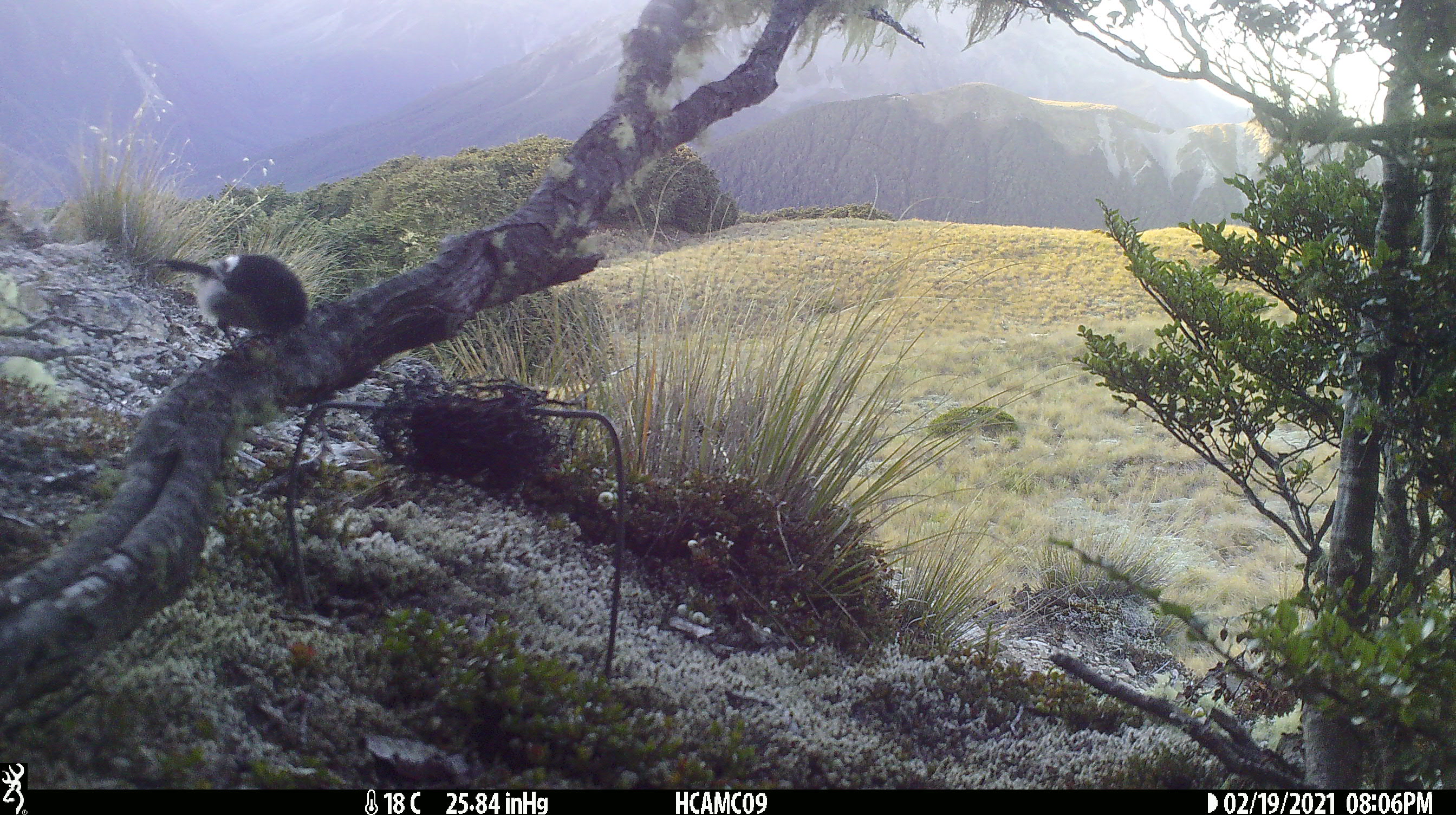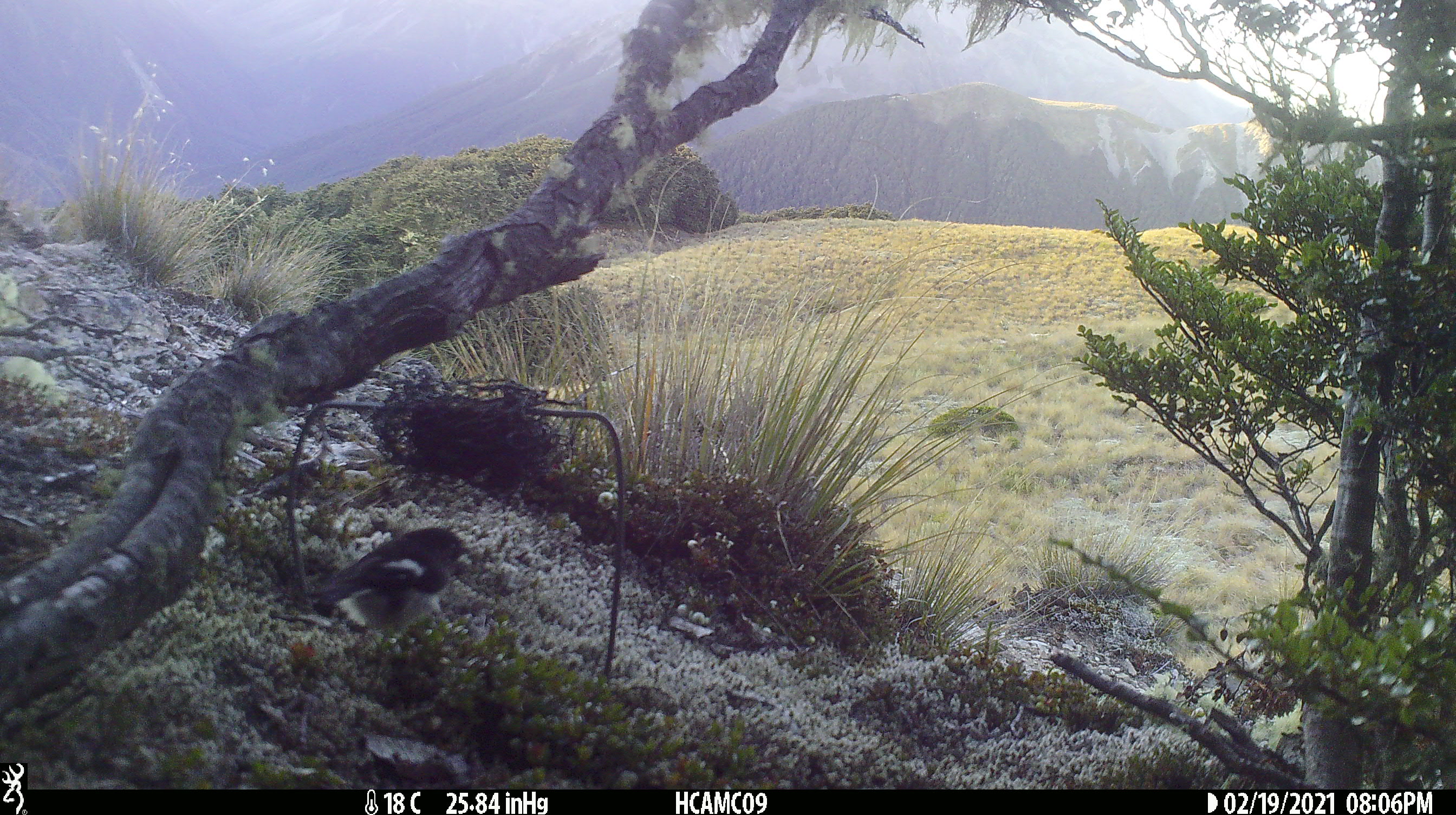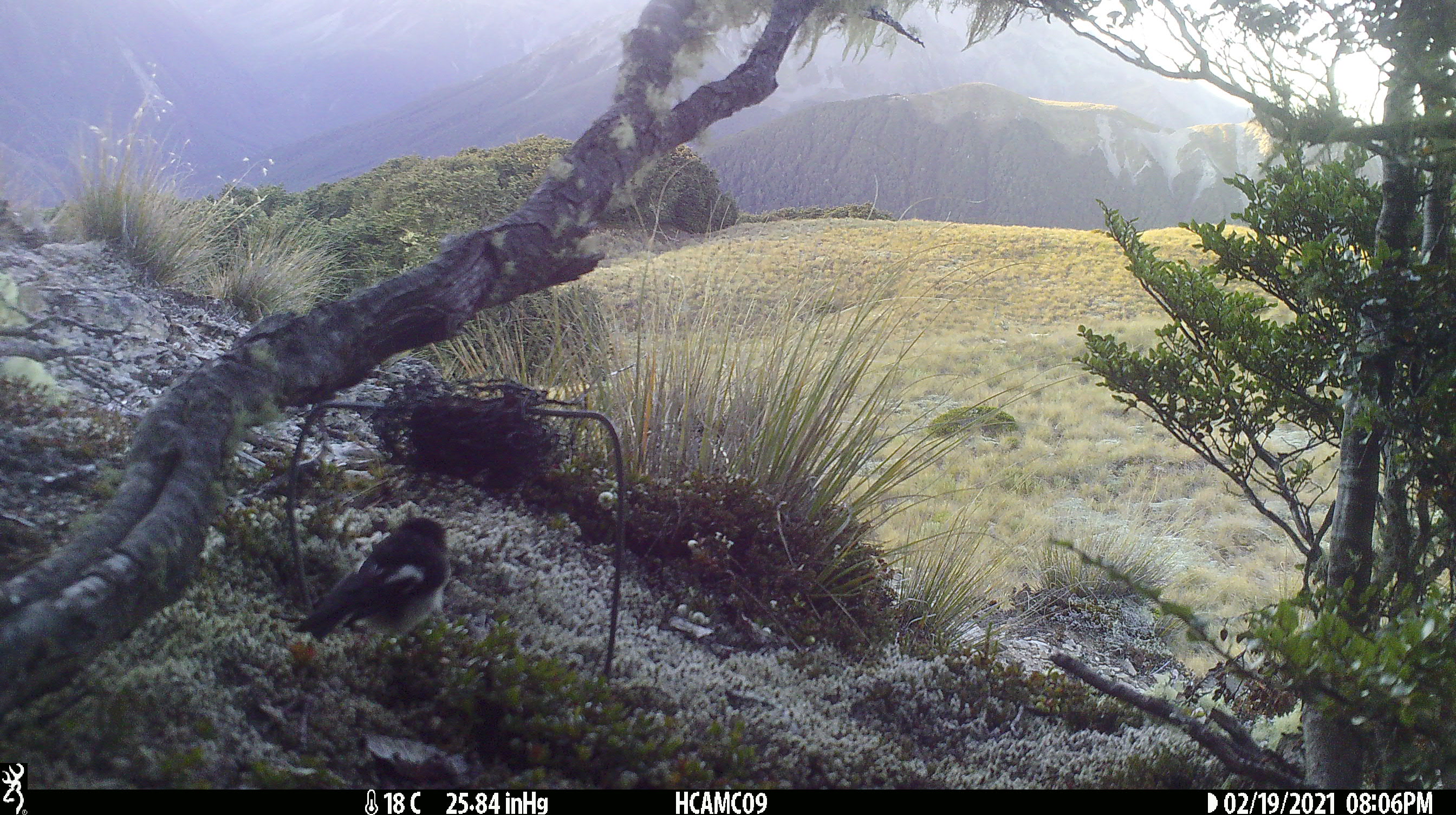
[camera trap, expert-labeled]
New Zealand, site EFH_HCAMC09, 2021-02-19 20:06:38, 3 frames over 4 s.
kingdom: Animalia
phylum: Chordata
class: Aves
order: Passeriformes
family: Petroicidae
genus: Petroica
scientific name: Petroica macrocephala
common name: tomtit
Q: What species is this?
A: Tomtit (Petroica macrocephala).